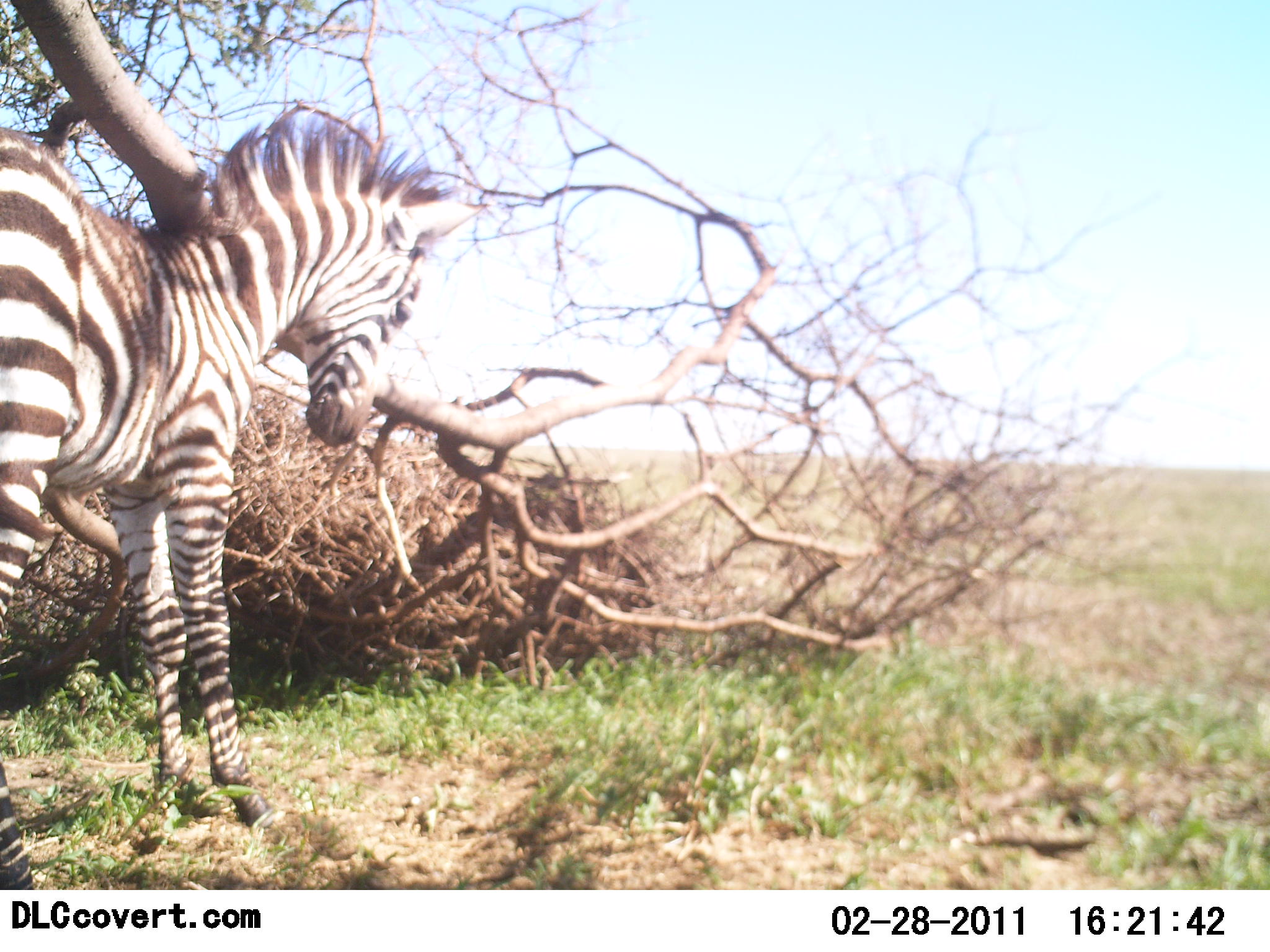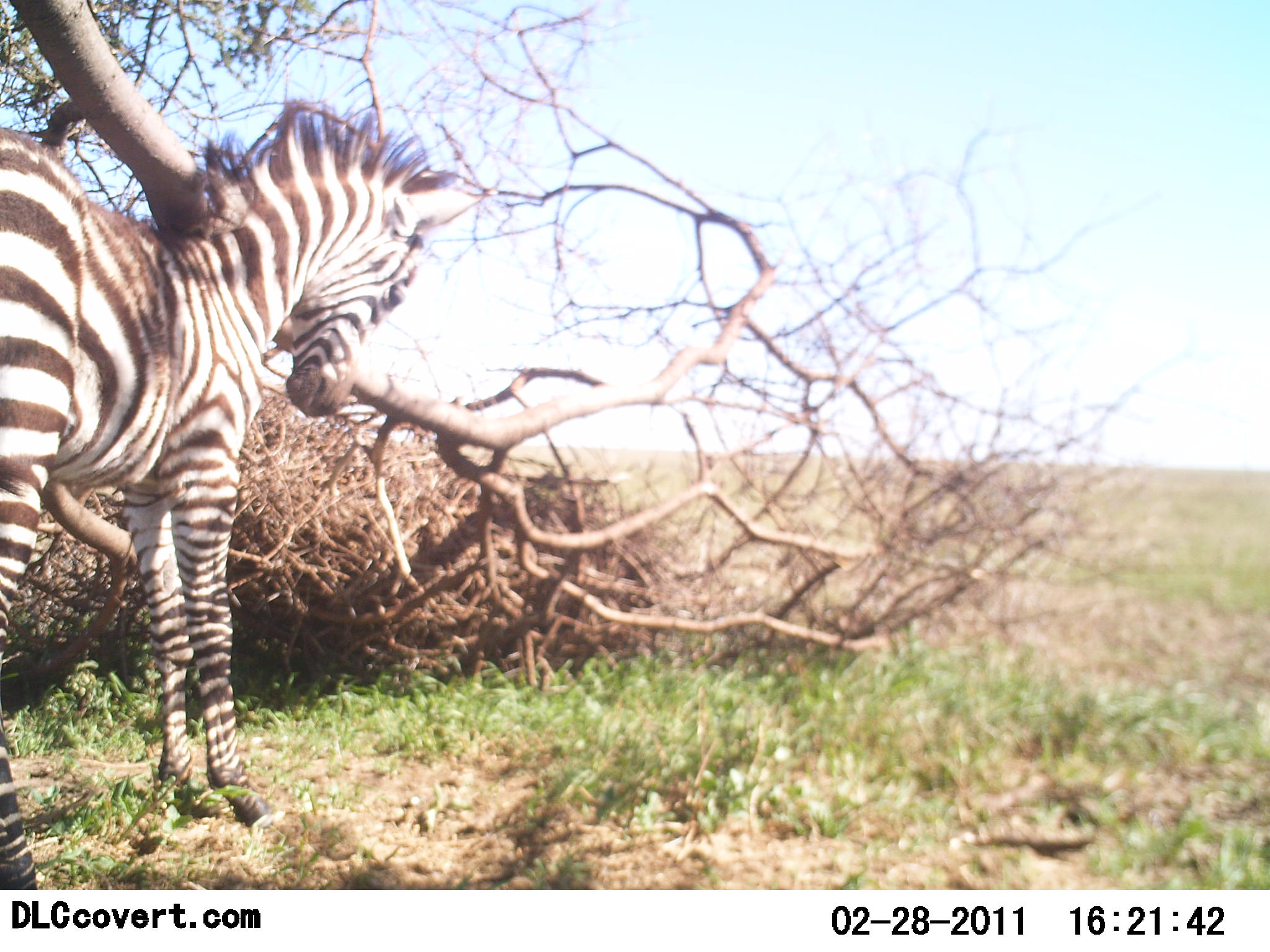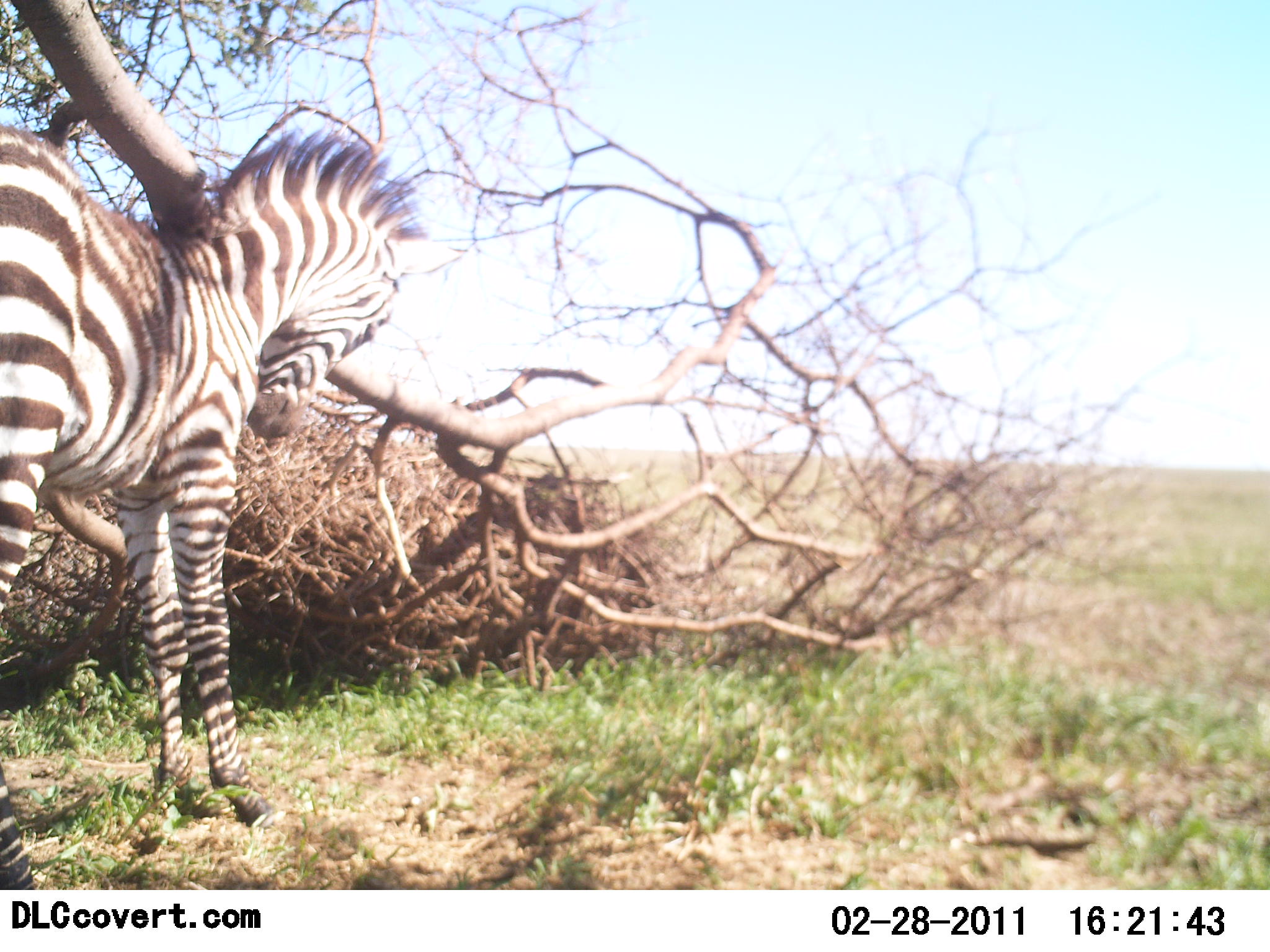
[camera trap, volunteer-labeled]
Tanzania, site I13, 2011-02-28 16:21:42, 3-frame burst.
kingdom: Animalia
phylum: Chordata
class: Mammalia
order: Perissodactyla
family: Equidae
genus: Equus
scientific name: Equus quagga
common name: plains zebra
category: zebra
Zebra (plains zebra) (Equus quagga), count 1. Behavior (volunteer vote fractions): standing 64%, resting 7%, moving 14%, interacting 21%. Young present (vote fraction): 21%. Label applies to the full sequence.